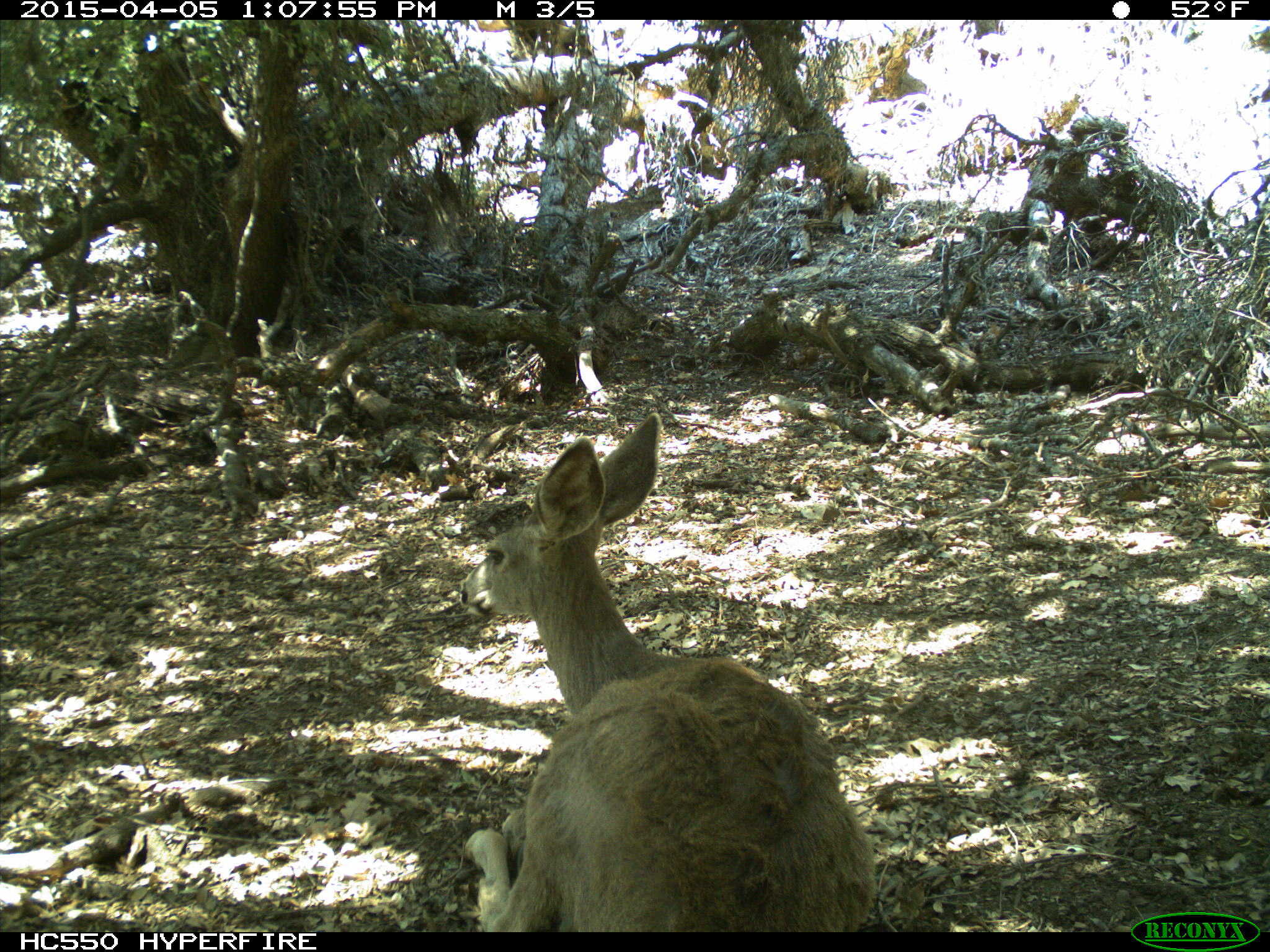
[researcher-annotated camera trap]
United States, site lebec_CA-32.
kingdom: Animalia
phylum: Chordata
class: Mammalia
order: Artiodactyla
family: Cervidae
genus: Odocoileus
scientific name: Odocoileus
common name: deer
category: unidentified deer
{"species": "unidentified deer (deer) (Odocoileus)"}